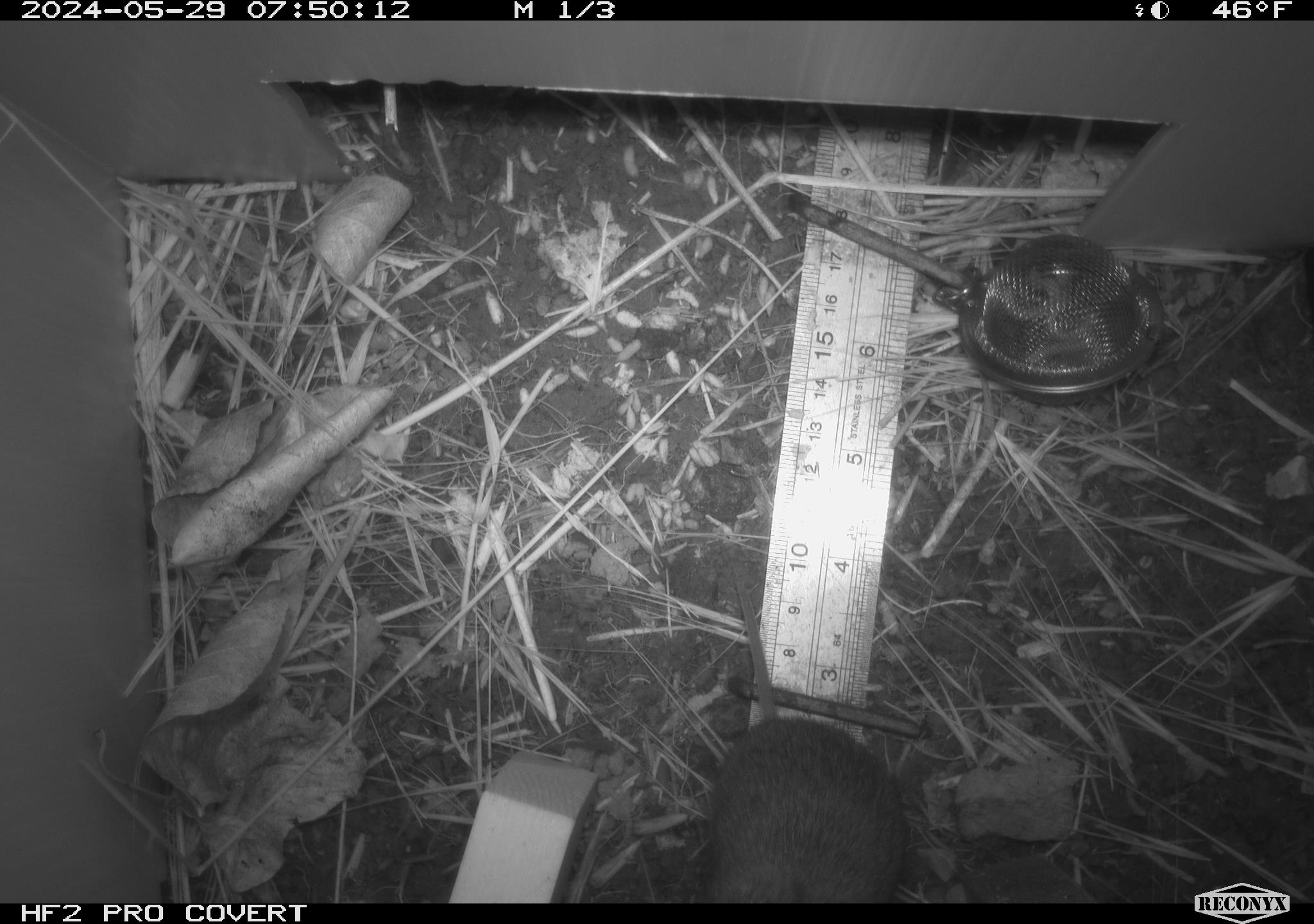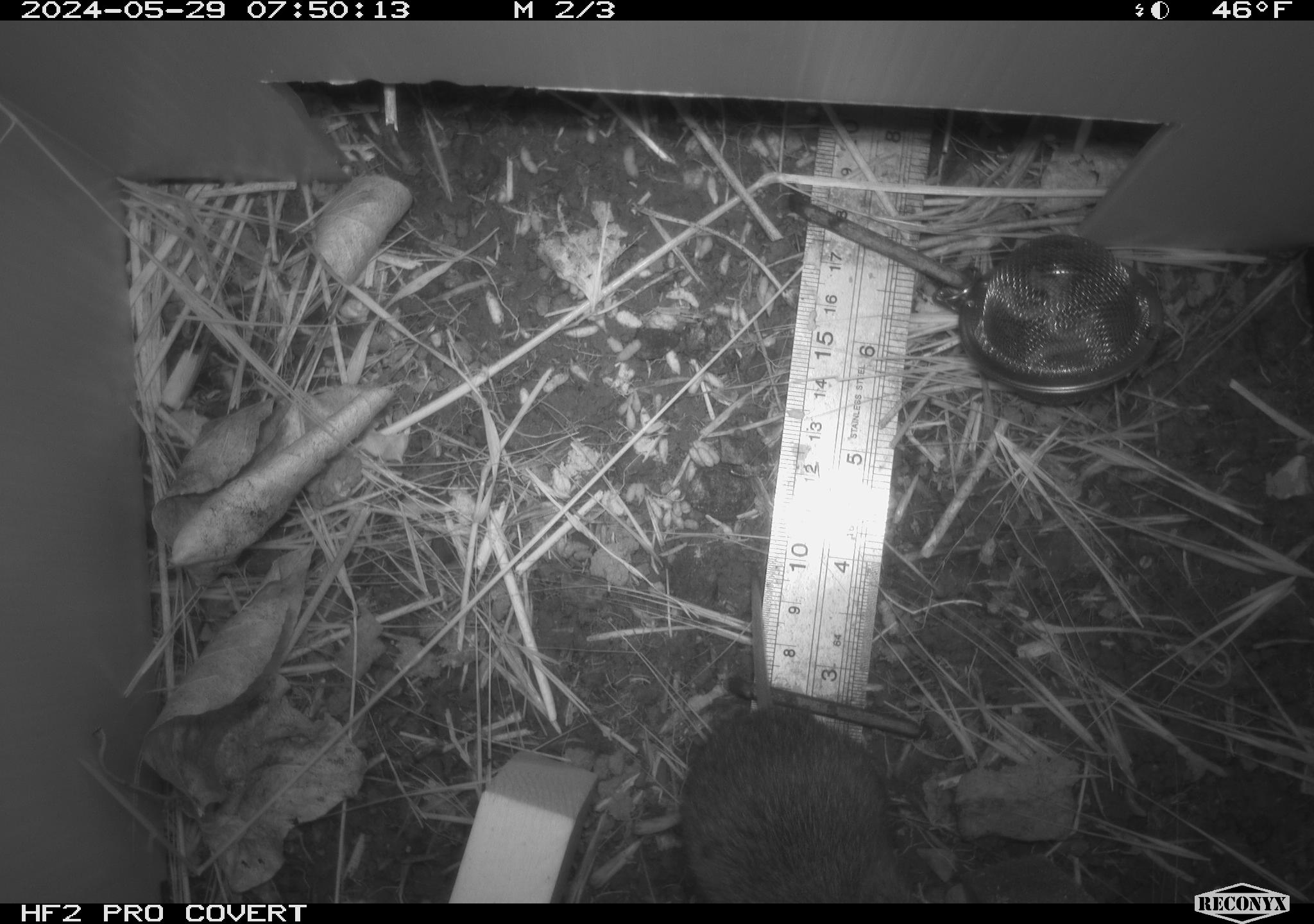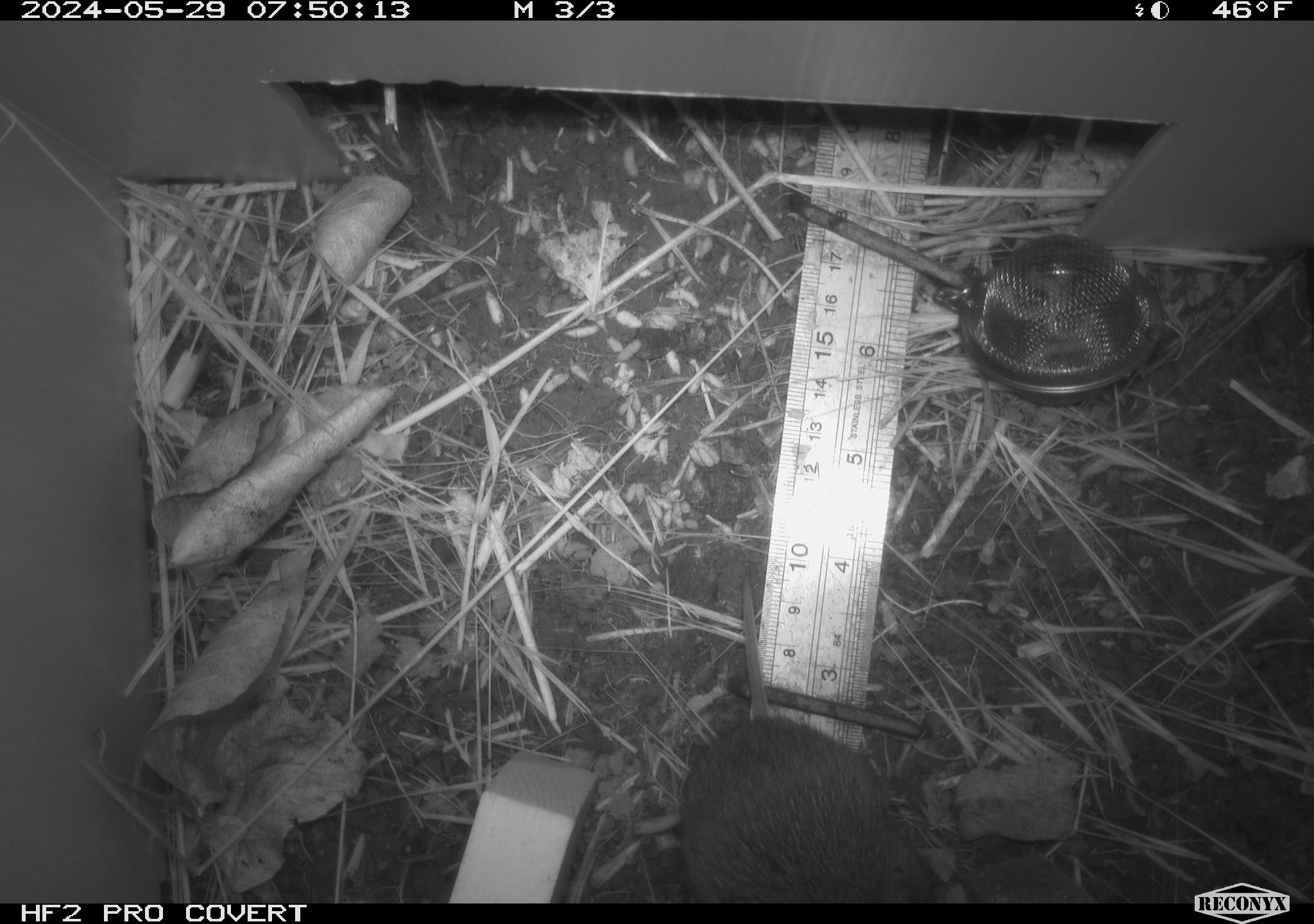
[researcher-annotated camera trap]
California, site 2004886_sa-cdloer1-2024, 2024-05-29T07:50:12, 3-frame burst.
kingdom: Animalia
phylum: Chordata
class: Mammalia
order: Rodentia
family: Cricetidae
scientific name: Arvicolinae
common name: voles, lemmings, and muskrats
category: arvicolinae subfamily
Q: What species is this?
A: Arvicolinae subfamily (voles, lemmings, and muskrats) (Arvicolinae).